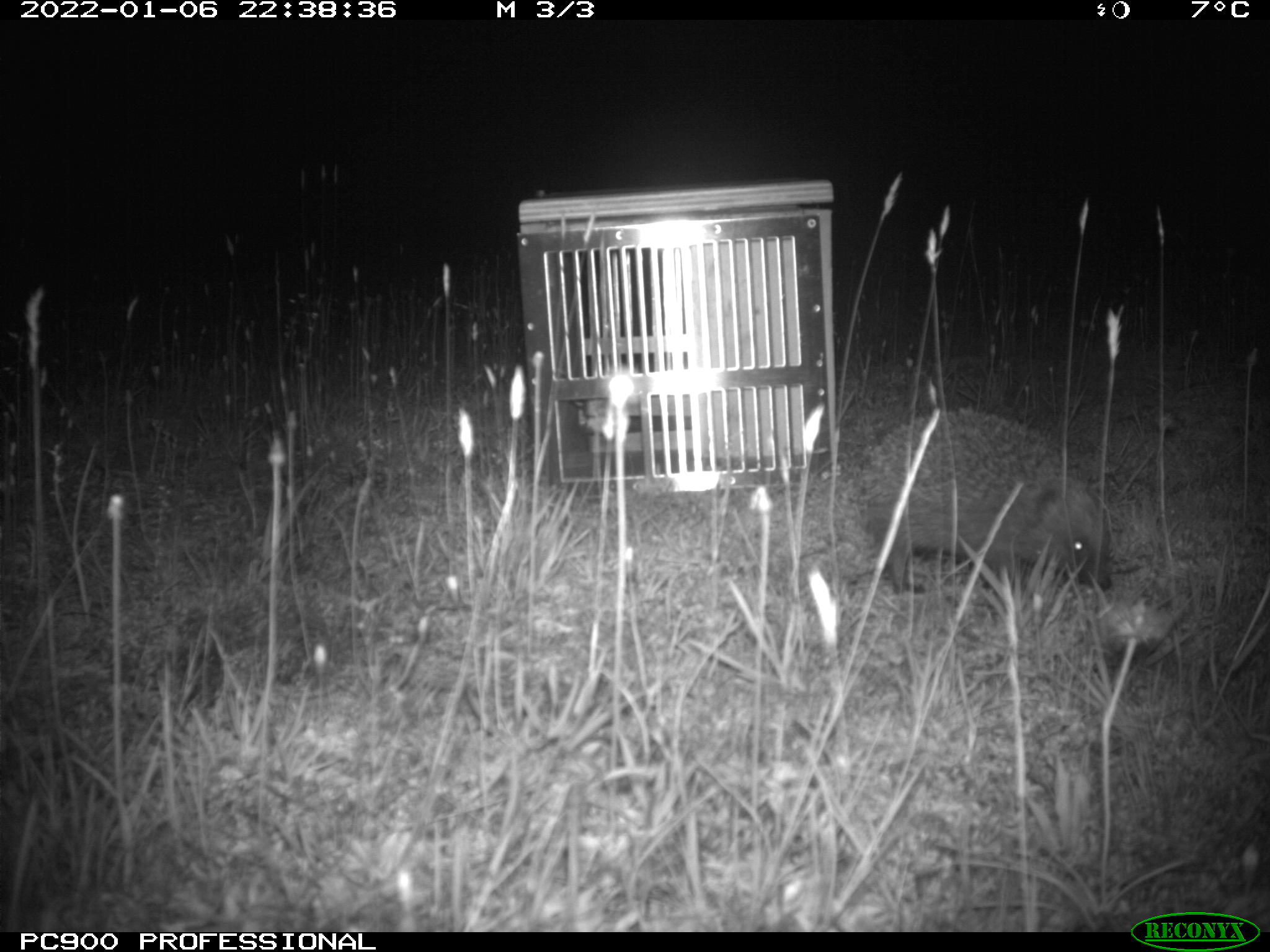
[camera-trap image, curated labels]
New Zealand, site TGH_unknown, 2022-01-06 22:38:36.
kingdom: Animalia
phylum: Chordata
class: Mammalia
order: Eulipotyphla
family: Erinaceidae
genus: Erinaceus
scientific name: Erinaceus europaeus europaeus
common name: european hedgehog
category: hedgehog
Hedgehog (european hedgehog) (Erinaceus europaeus europaeus).